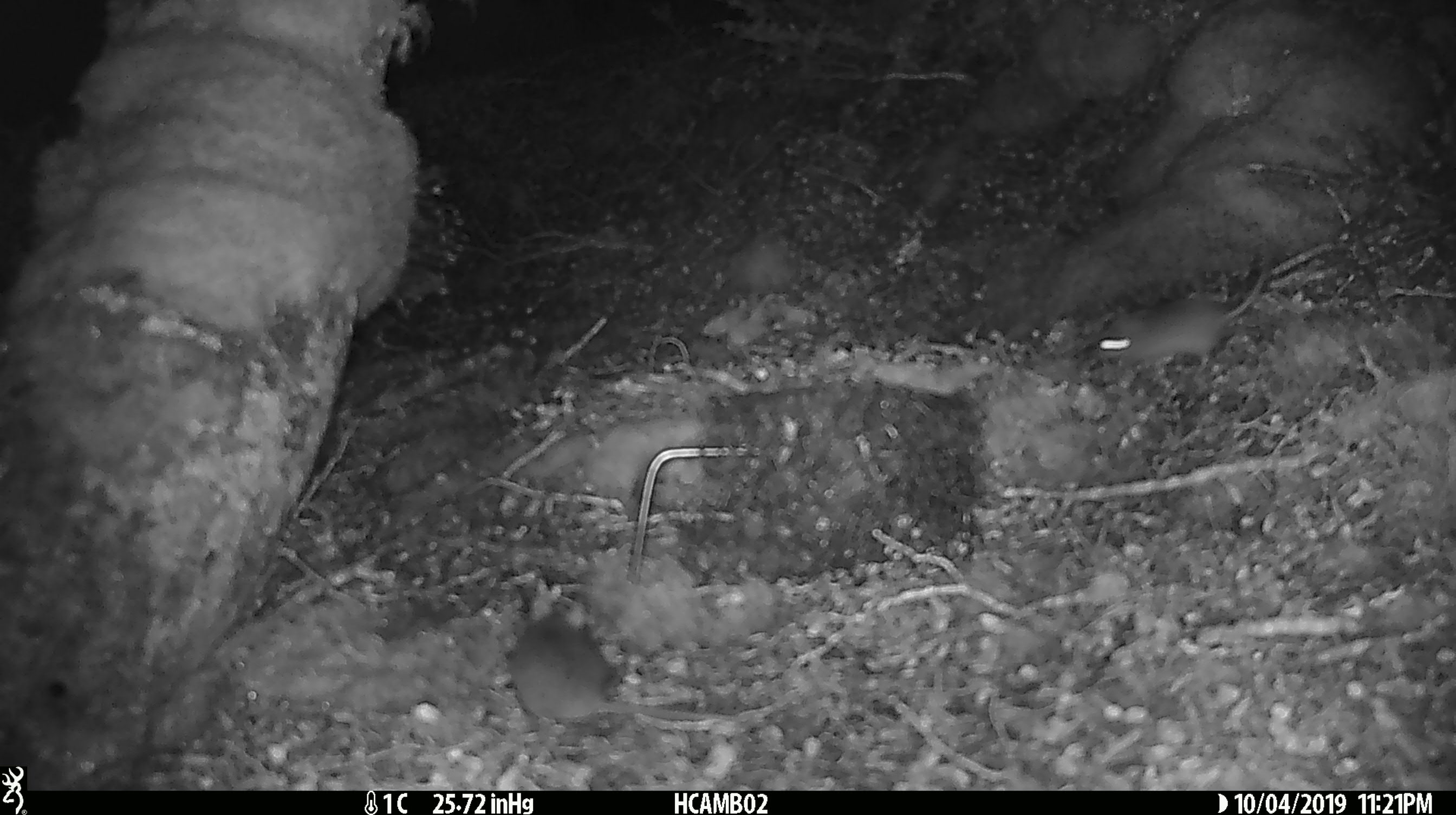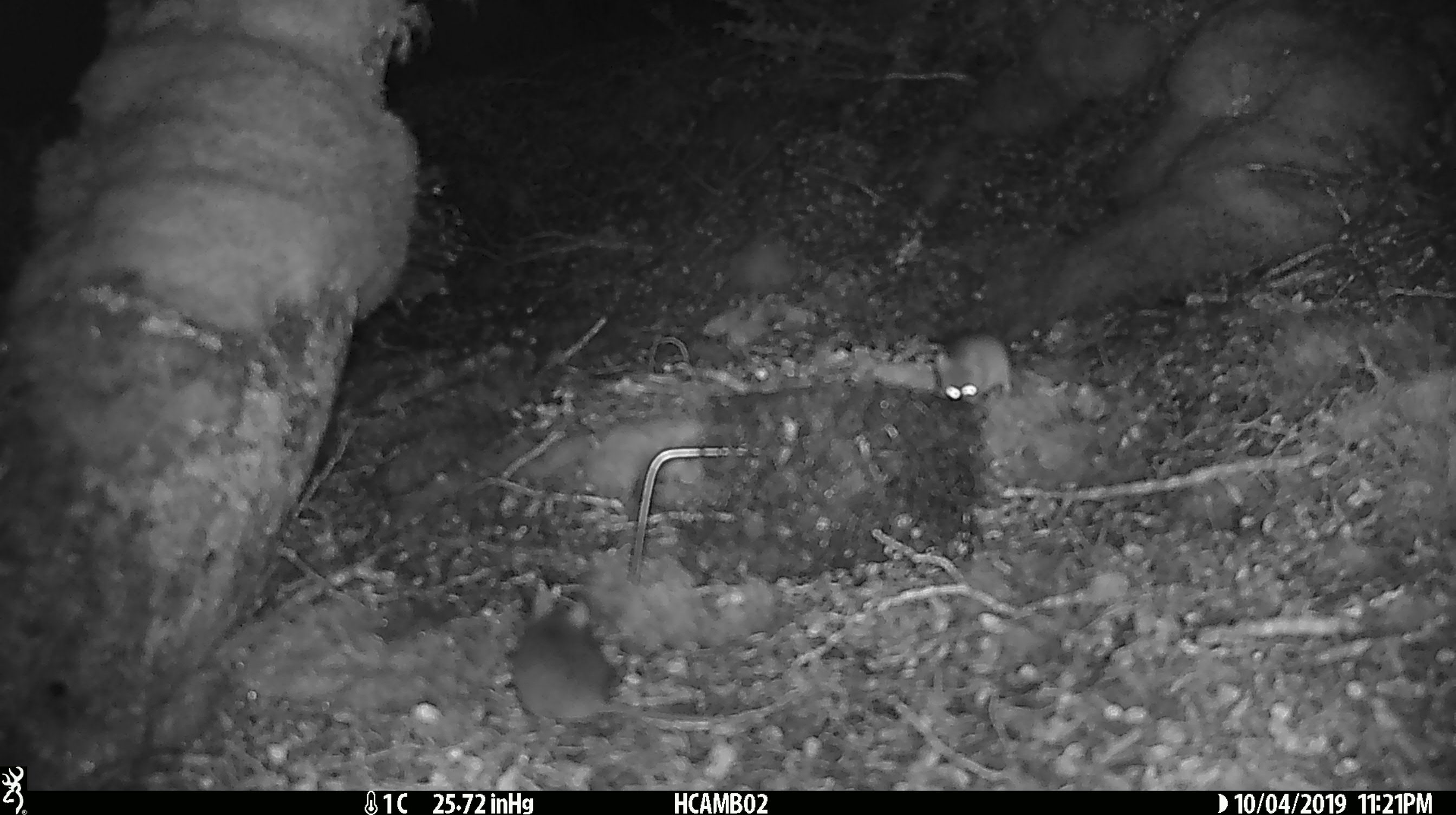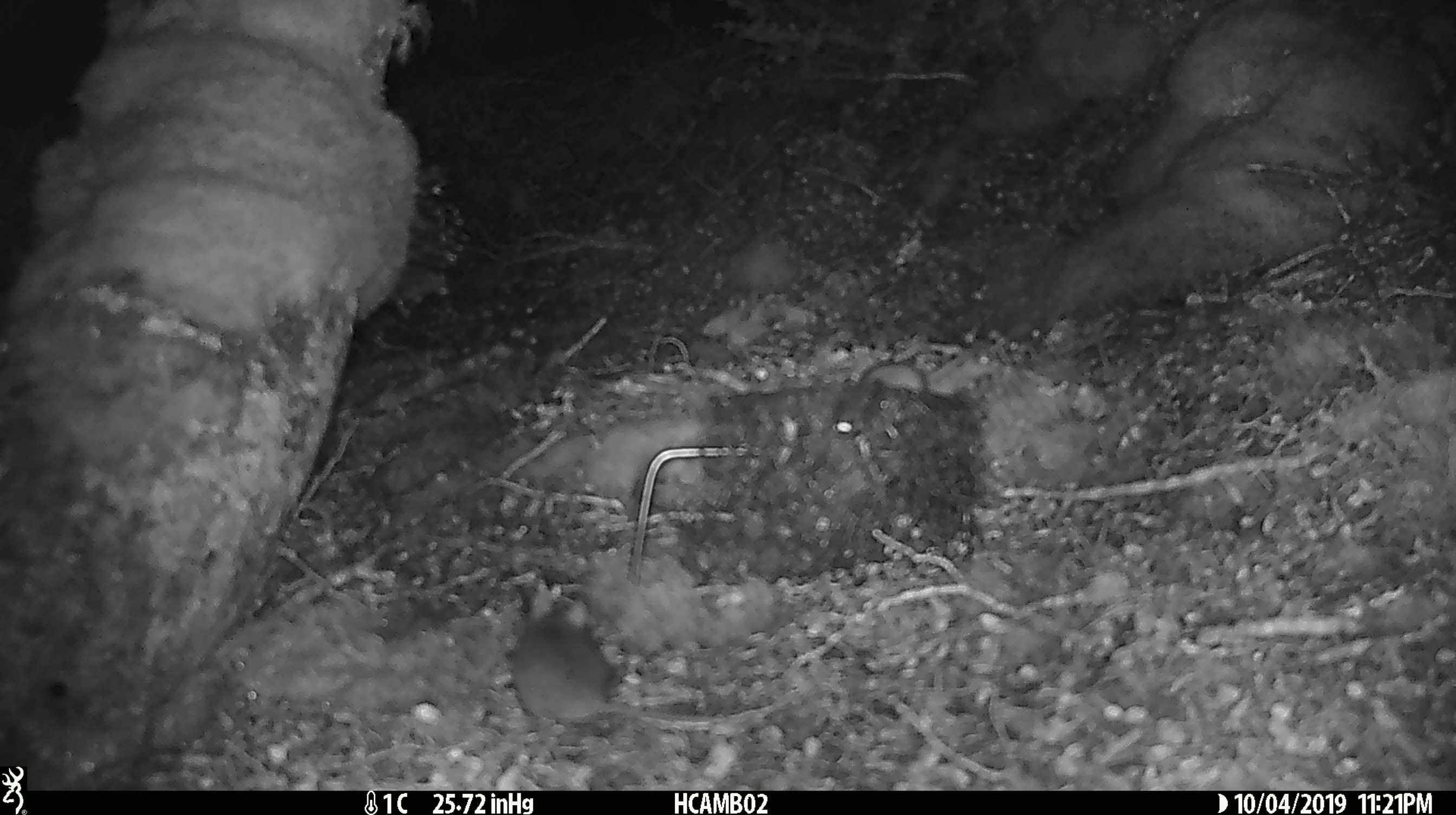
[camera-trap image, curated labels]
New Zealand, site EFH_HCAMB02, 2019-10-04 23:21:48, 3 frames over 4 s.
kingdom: Animalia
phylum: Chordata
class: Mammalia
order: Rodentia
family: Muridae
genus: Mus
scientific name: Mus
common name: mouse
Mouse (Mus).